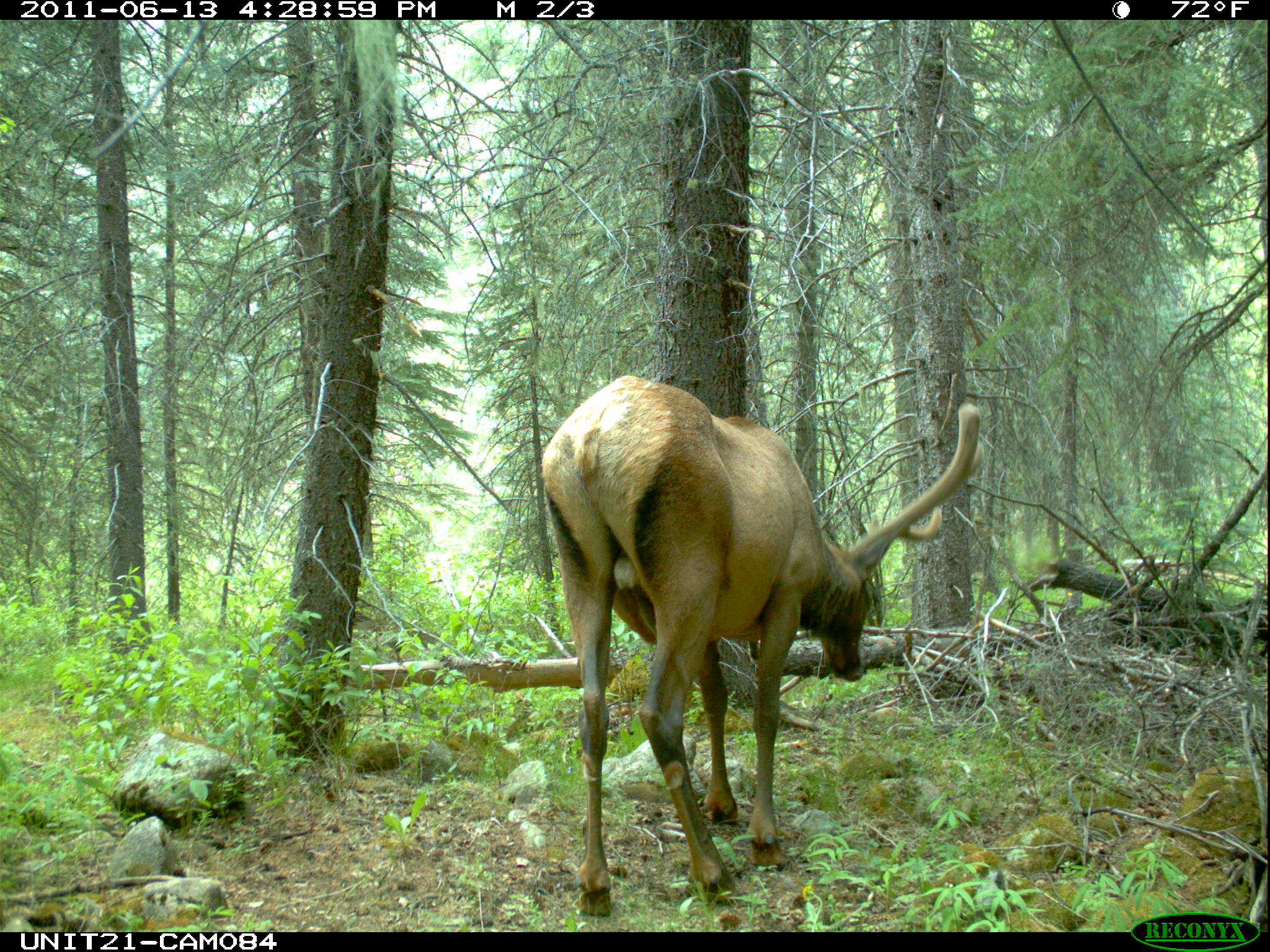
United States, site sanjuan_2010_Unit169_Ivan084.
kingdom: Animalia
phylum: Chordata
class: Mammalia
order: Artiodactyla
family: Cervidae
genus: Cervus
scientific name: Cervus elaphus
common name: red deer